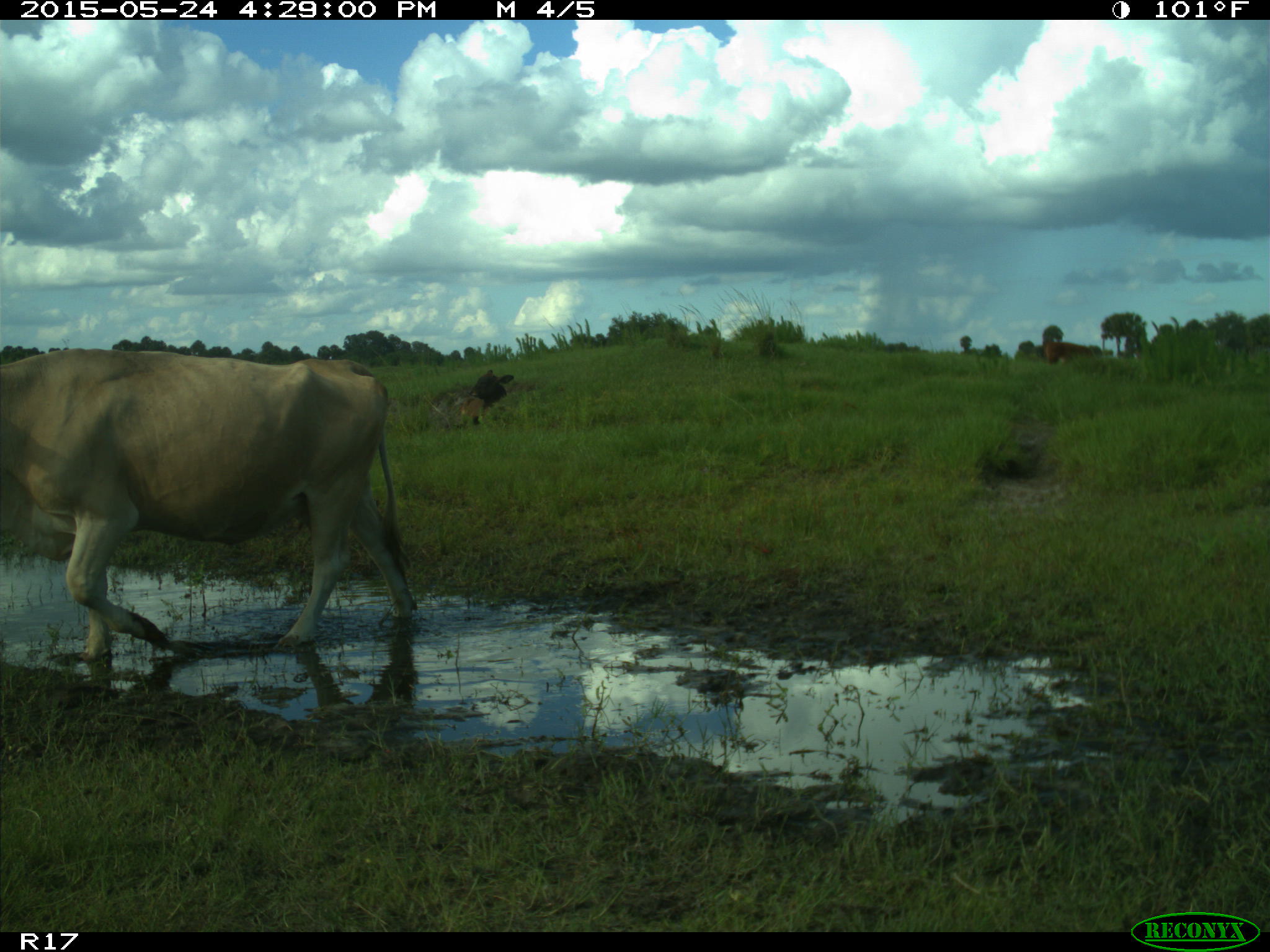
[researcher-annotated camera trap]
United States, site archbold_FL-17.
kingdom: Animalia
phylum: Chordata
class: Mammalia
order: Artiodactyla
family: Bovidae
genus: Bos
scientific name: Bos taurus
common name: domestic cow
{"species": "Bos taurus (domestic cow)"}